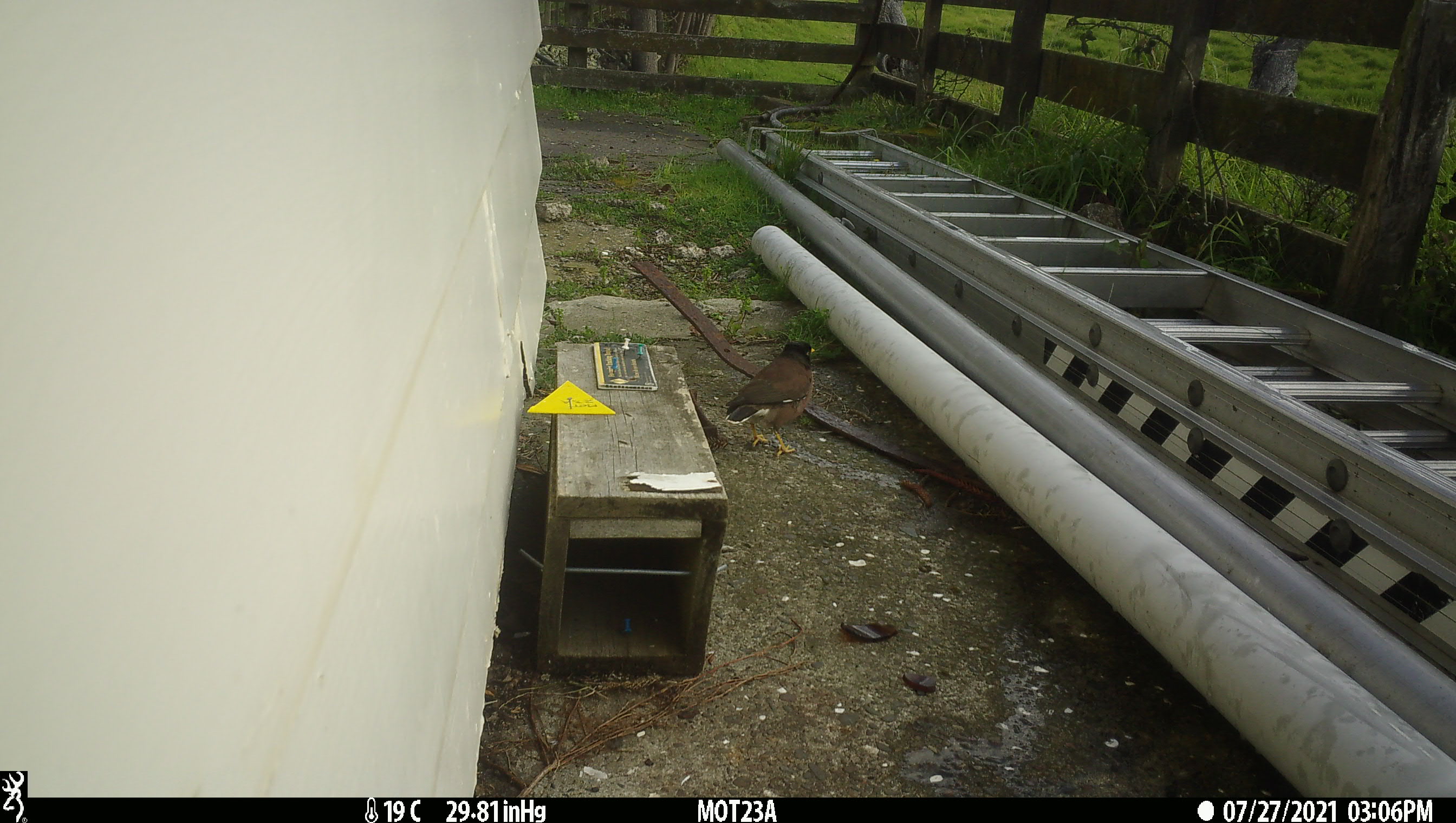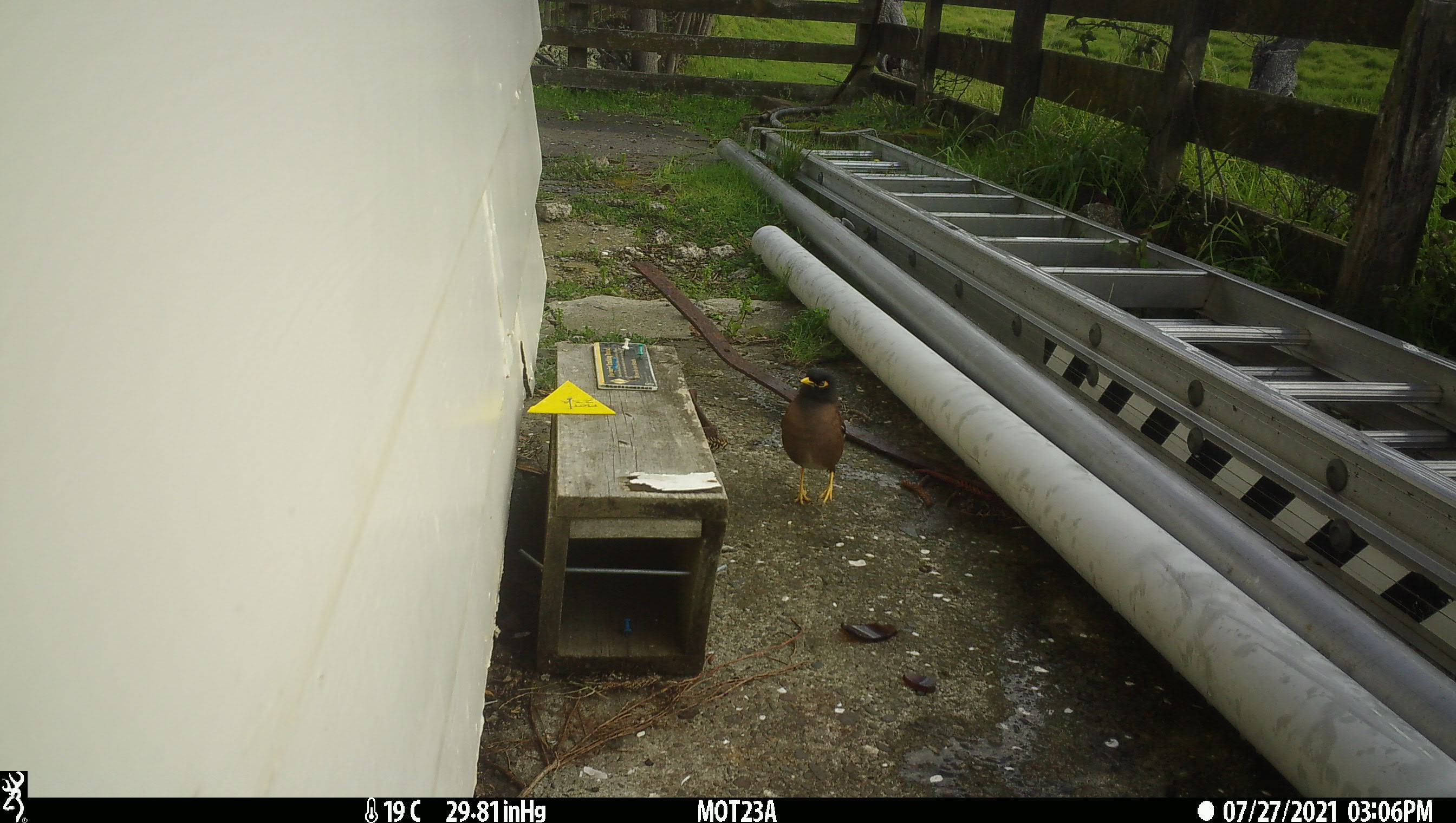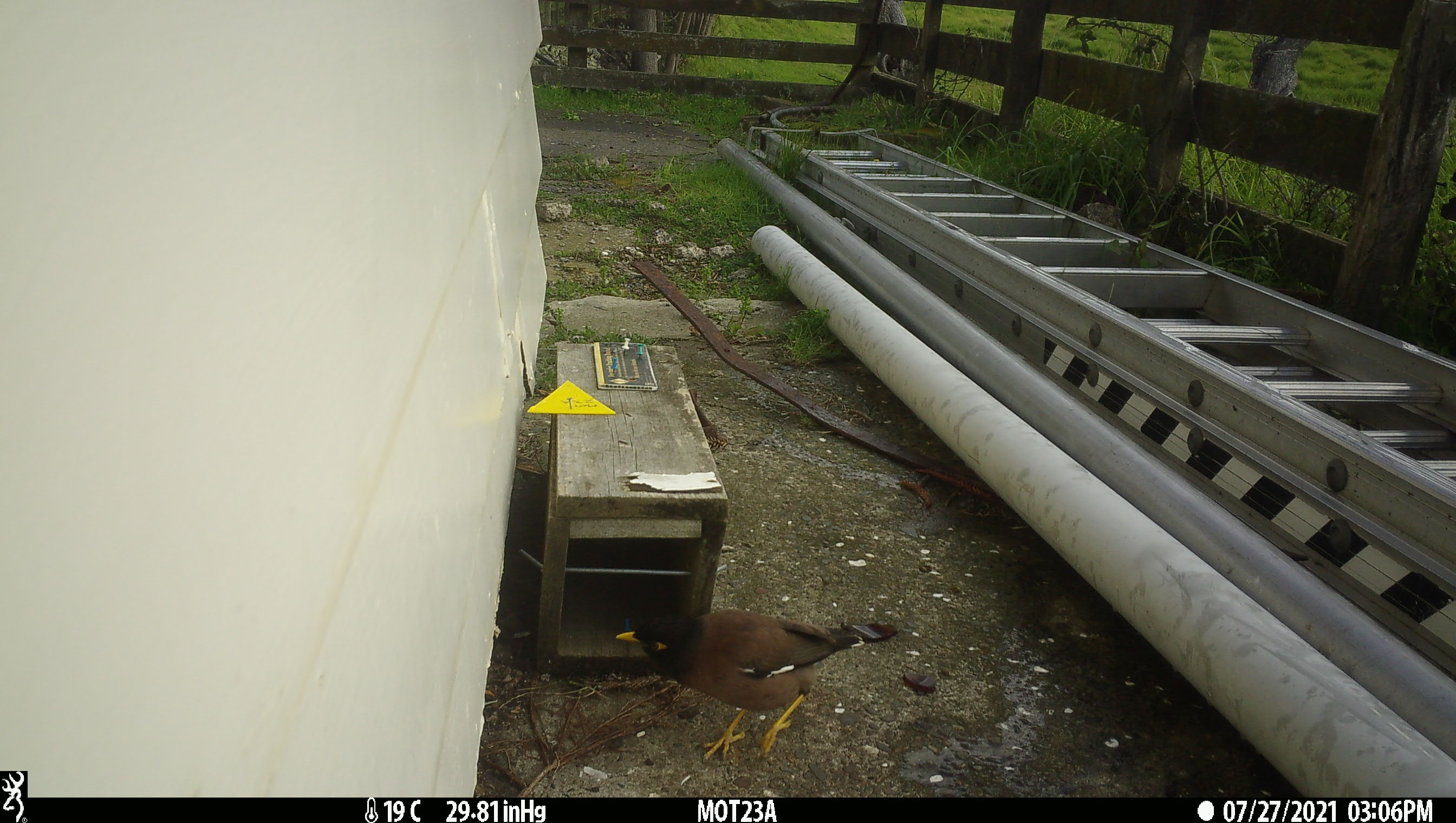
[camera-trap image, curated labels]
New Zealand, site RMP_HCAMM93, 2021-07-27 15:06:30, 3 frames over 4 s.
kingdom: Animalia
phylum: Chordata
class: Aves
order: Passeriformes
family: Sturnidae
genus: Acridotheres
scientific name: Acridotheres tristis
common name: common myna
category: myna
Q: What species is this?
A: Myna (common myna) (Acridotheres tristis).